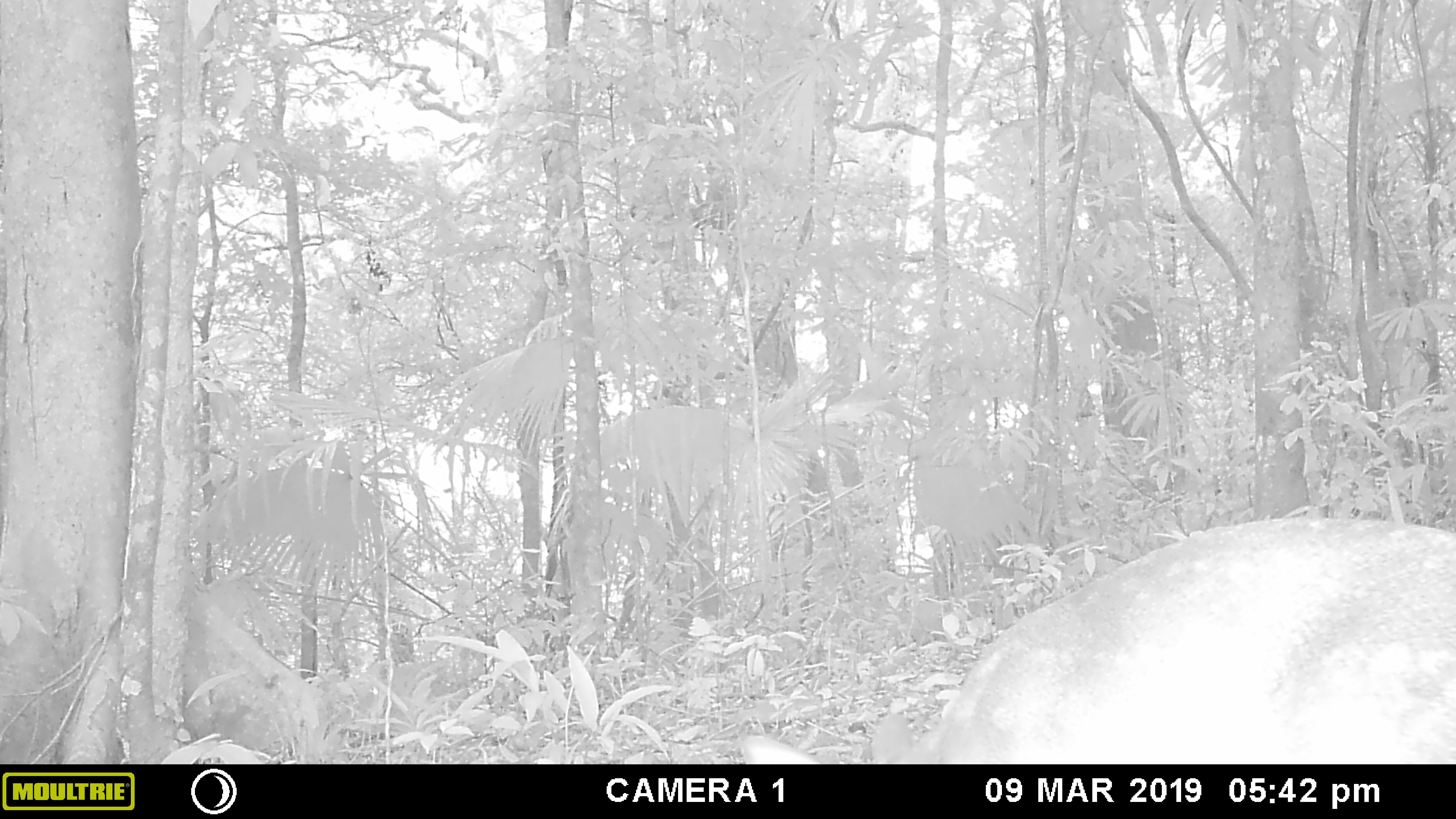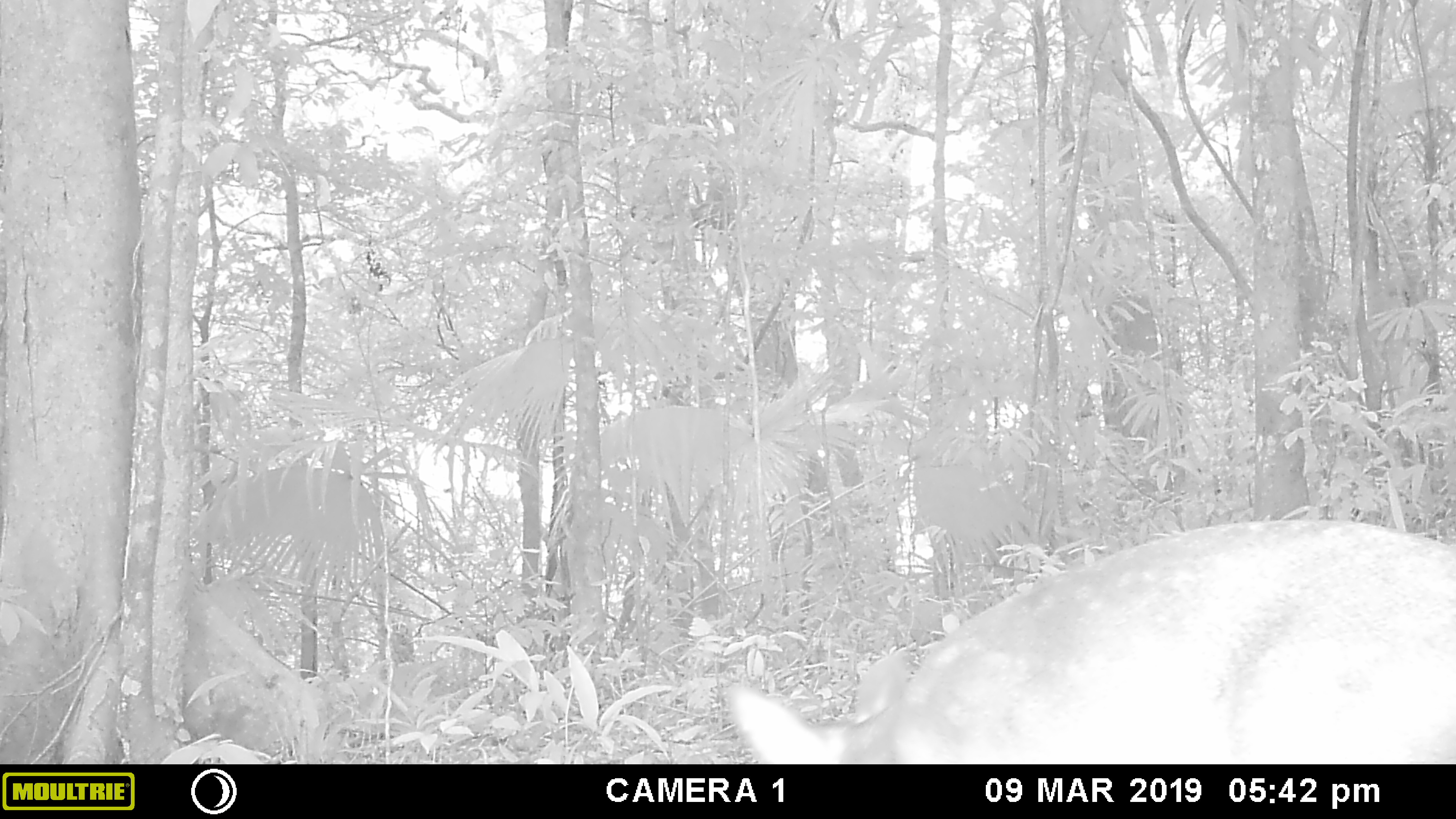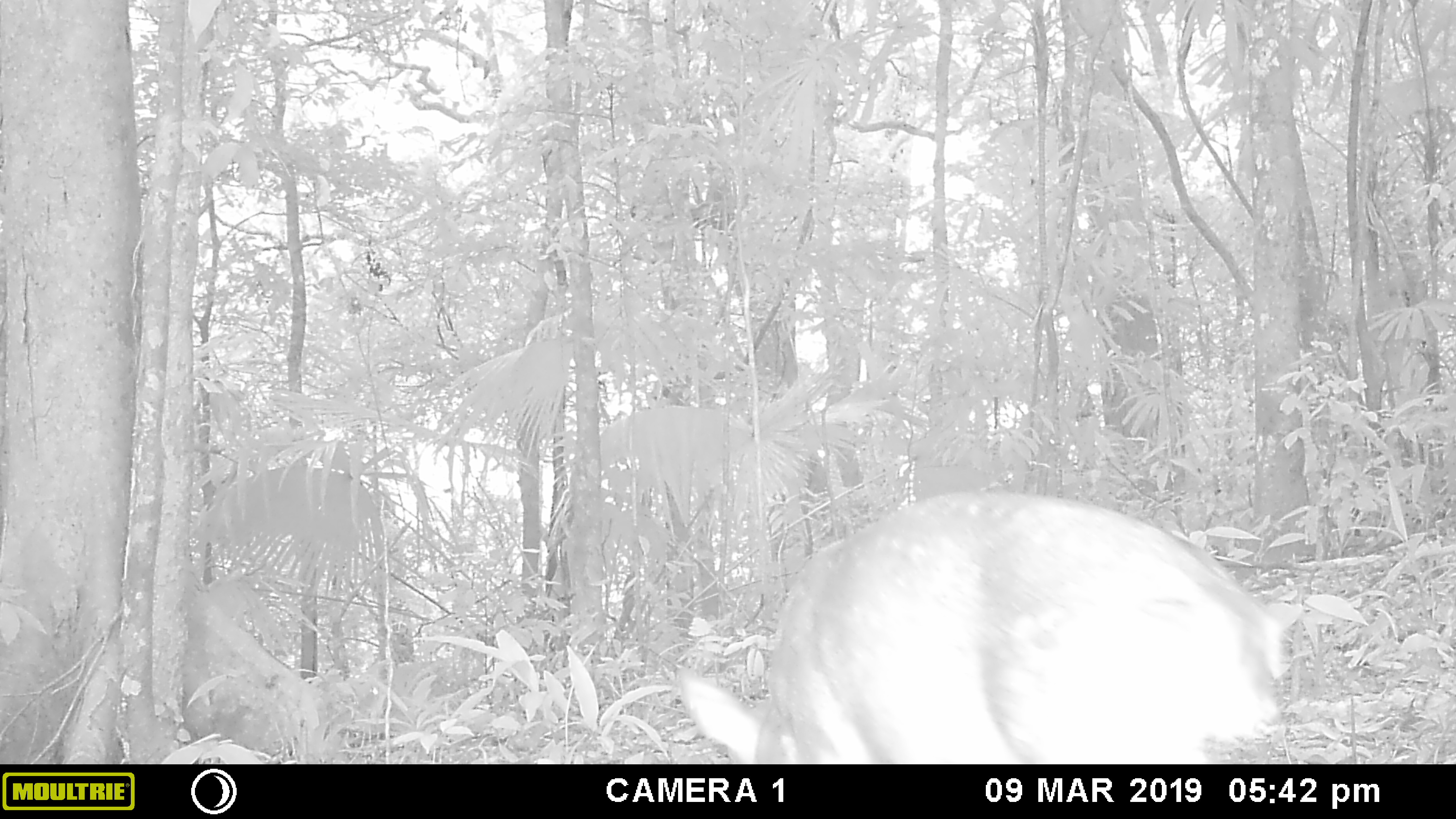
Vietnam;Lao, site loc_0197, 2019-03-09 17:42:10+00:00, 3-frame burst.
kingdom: Animalia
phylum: Chordata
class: Mammalia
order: Artiodactyla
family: Cervidae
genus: Muntiacus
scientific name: Muntiacus vuquangensis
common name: large-antlered muntjac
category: large antlered muntjac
Large antlered muntjac (large-antlered muntjac) (Muntiacus vuquangensis). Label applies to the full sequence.